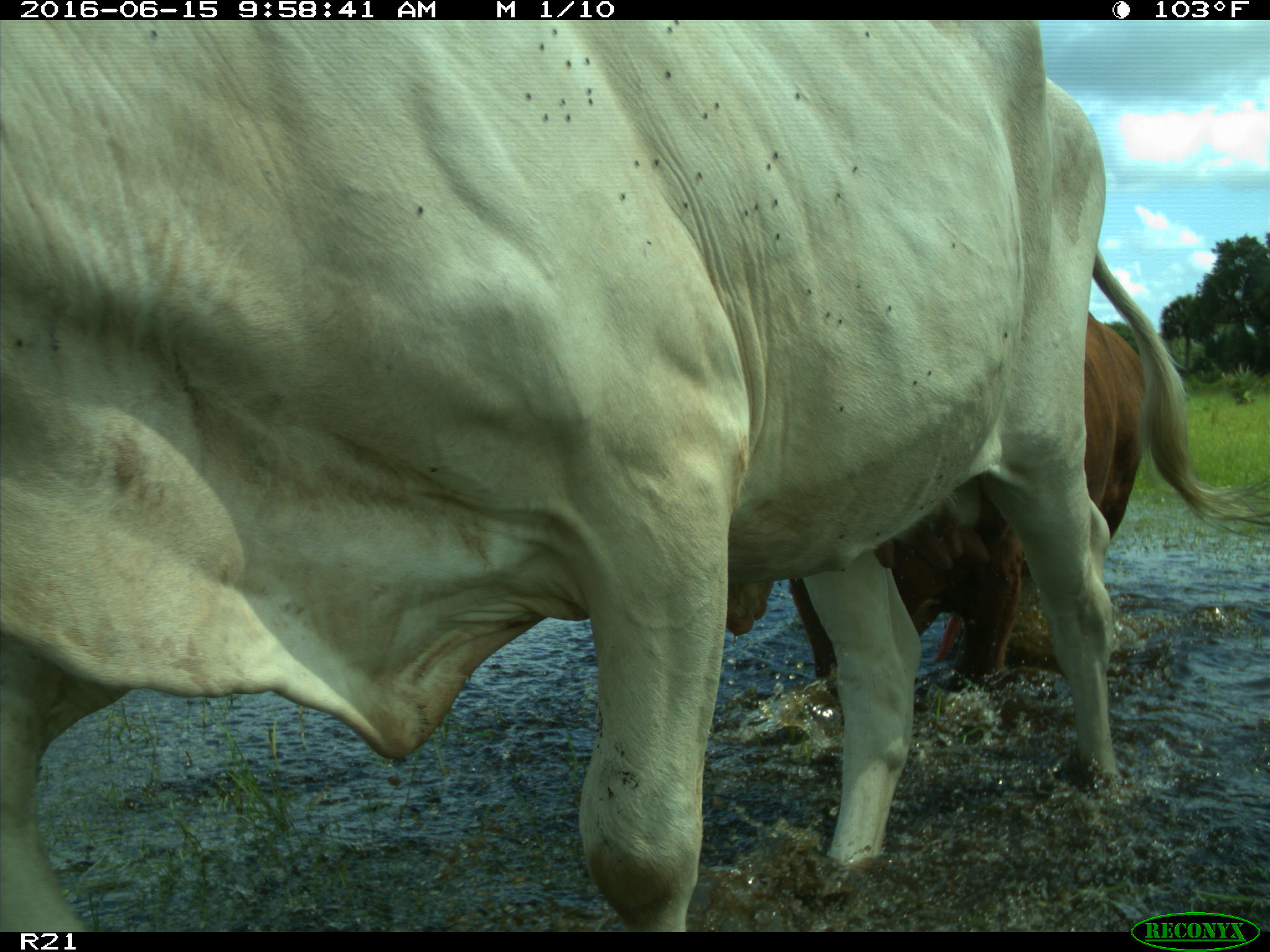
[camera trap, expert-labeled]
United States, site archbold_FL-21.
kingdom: Animalia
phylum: Chordata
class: Mammalia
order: Artiodactyla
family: Bovidae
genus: Bos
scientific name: Bos taurus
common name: domestic cow